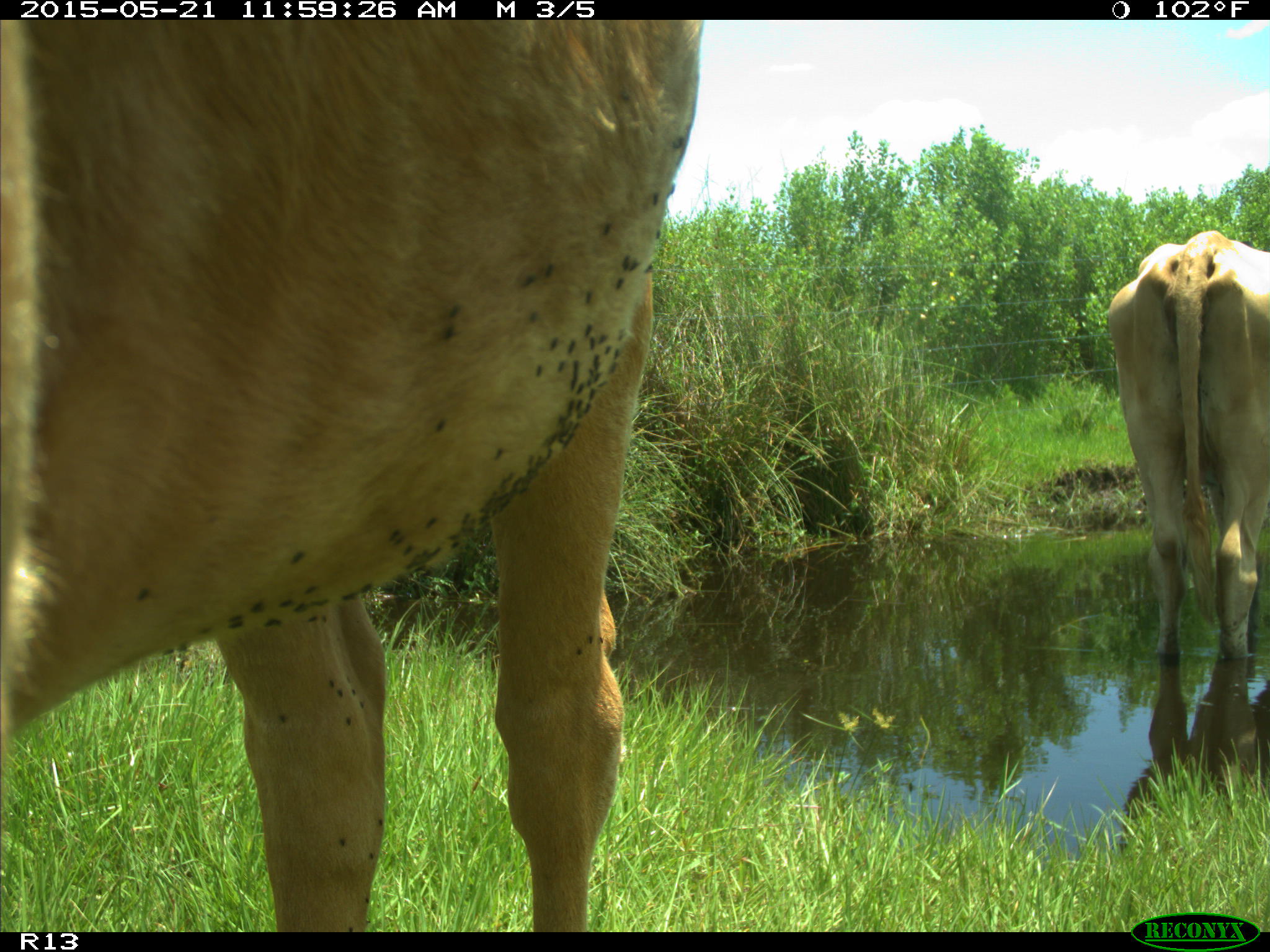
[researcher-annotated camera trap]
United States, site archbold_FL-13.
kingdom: Animalia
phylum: Chordata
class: Mammalia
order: Artiodactyla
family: Bovidae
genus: Bos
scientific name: Bos taurus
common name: domestic cow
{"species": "Bos taurus (domestic cow)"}